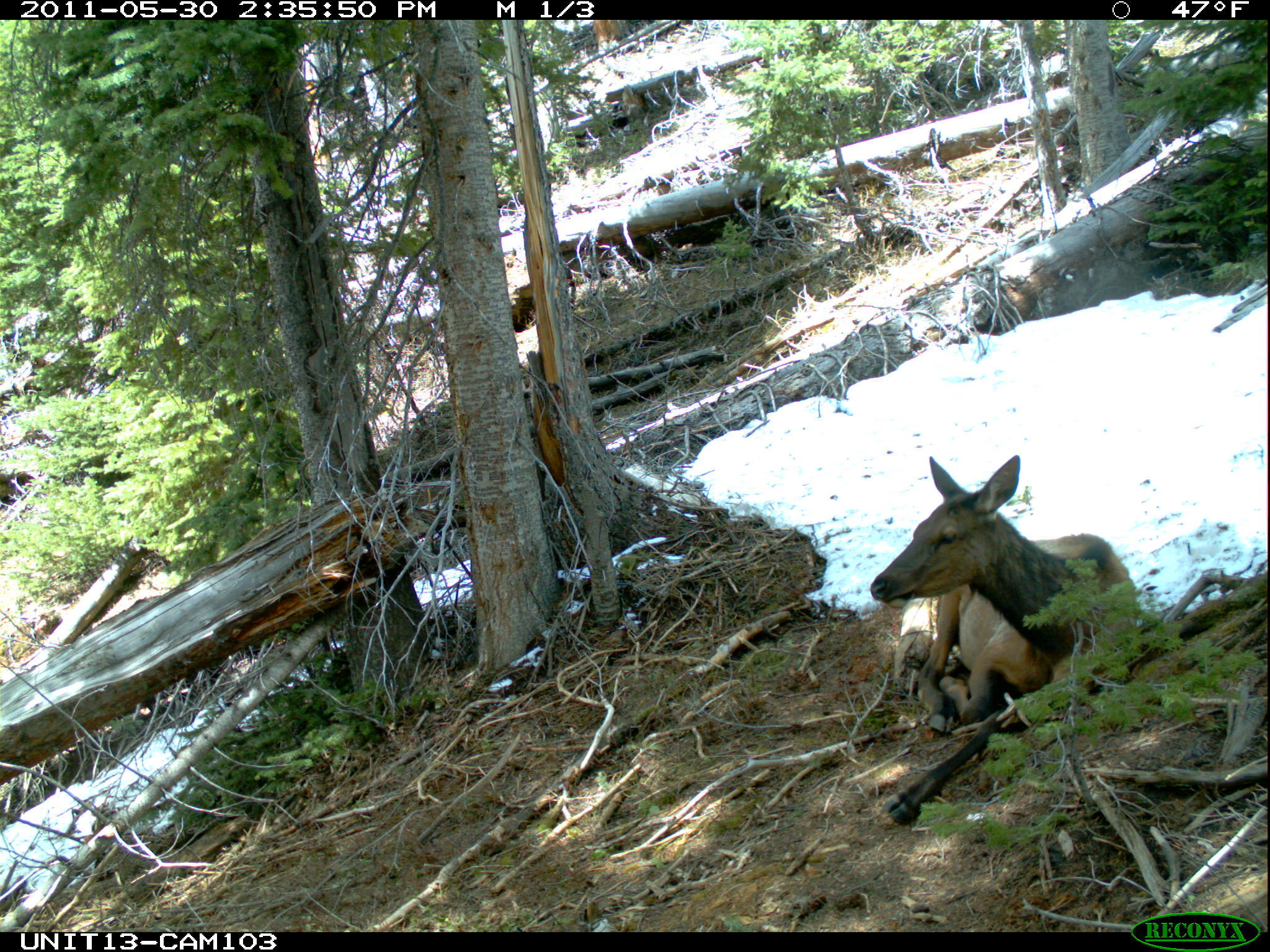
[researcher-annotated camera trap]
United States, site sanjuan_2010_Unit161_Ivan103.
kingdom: Animalia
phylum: Chordata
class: Mammalia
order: Artiodactyla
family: Cervidae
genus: Cervus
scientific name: Cervus elaphus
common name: red deer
Cervus elaphus (red deer).